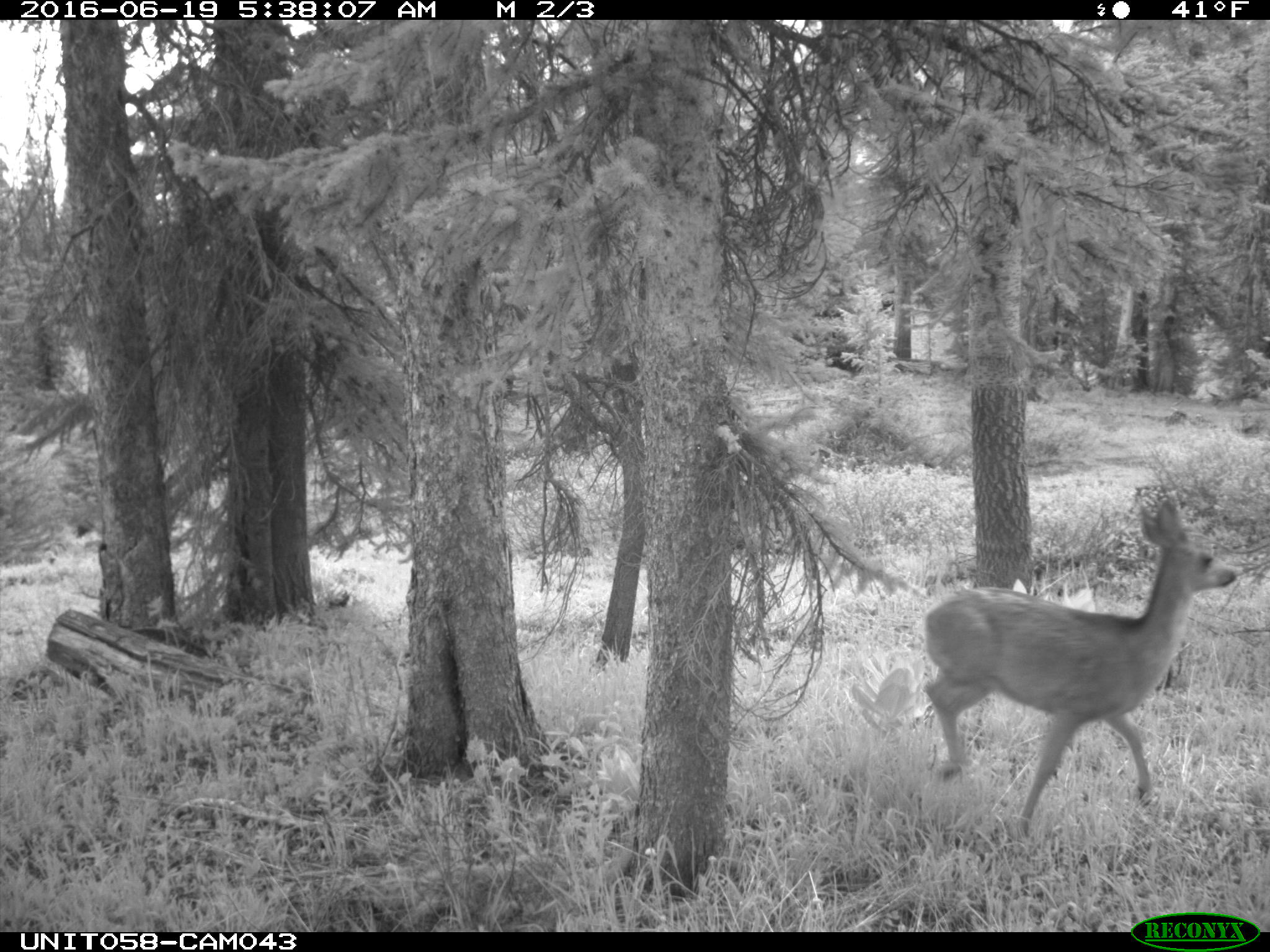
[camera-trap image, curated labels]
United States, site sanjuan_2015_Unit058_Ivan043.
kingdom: Animalia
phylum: Chordata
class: Mammalia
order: Artiodactyla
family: Cervidae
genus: Odocoileus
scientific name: Odocoileus hemionus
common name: mule deer